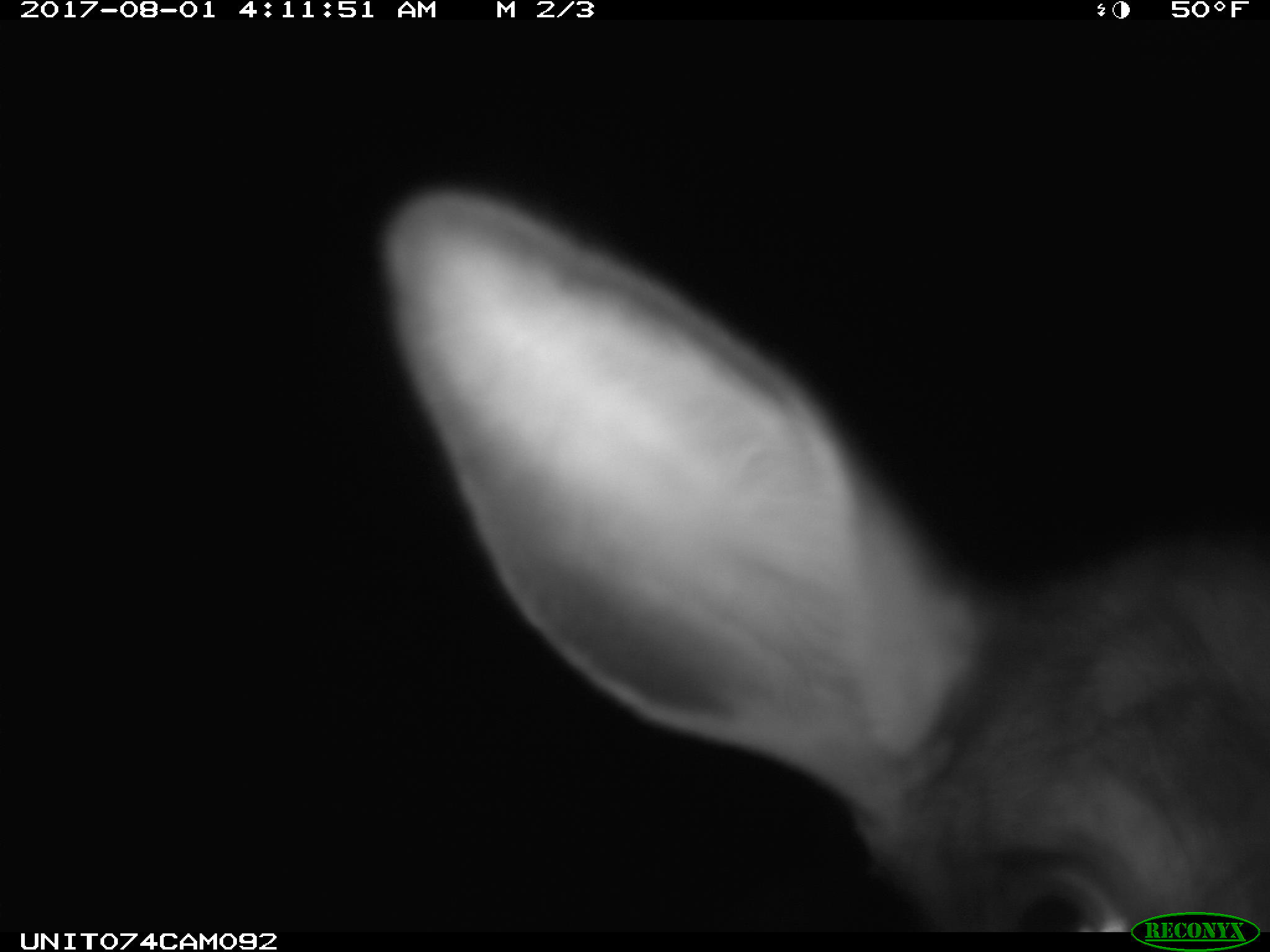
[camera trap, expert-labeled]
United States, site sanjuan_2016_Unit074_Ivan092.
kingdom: Animalia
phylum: Chordata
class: Mammalia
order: Artiodactyla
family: Cervidae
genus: Cervus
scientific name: Cervus elaphus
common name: red deer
Cervus elaphus (red deer).